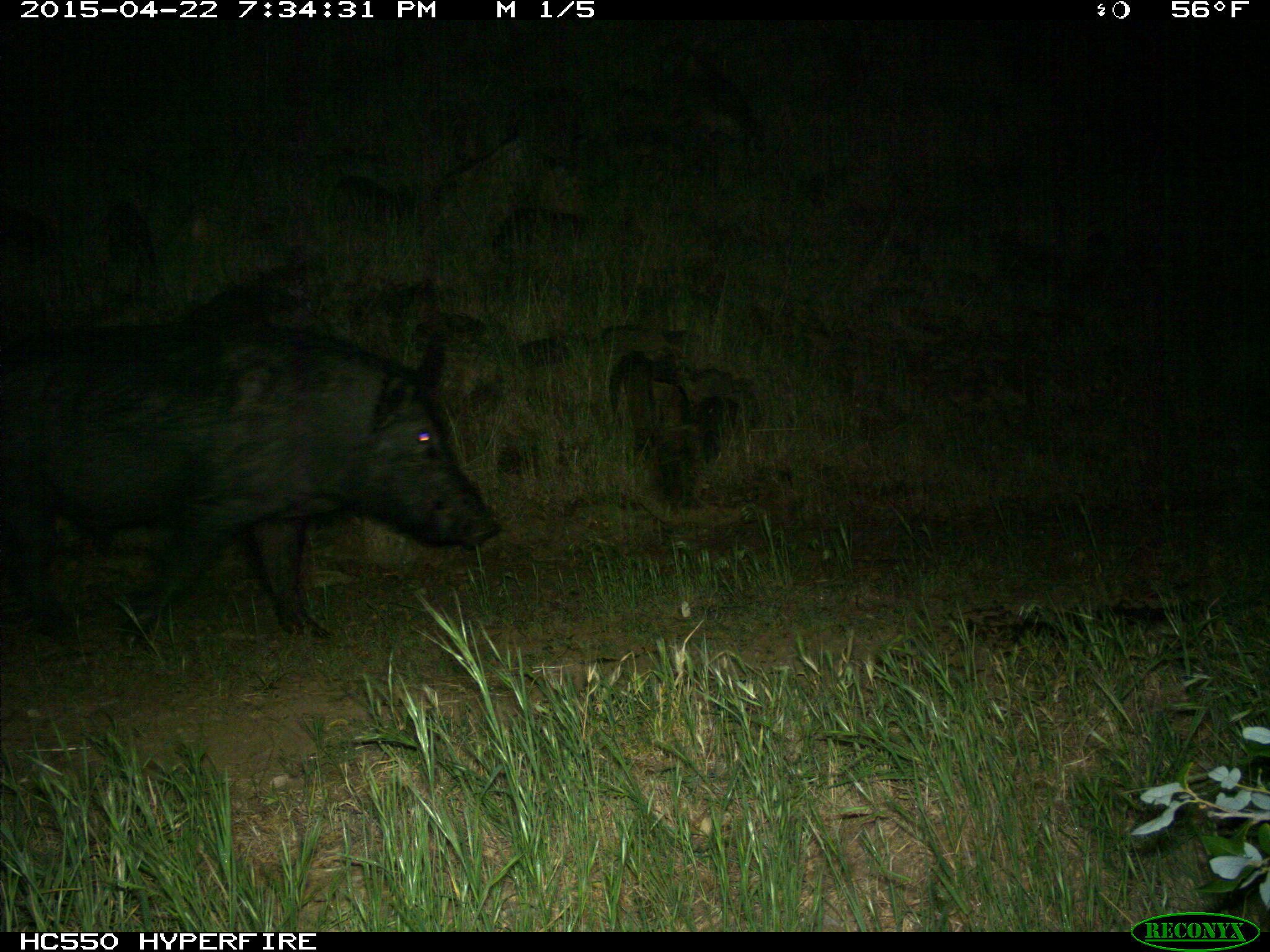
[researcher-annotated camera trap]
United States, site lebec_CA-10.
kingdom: Animalia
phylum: Chordata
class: Mammalia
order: Artiodactyla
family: Suidae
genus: Sus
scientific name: Sus scrofa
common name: wild boar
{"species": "Sus scrofa (wild boar)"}